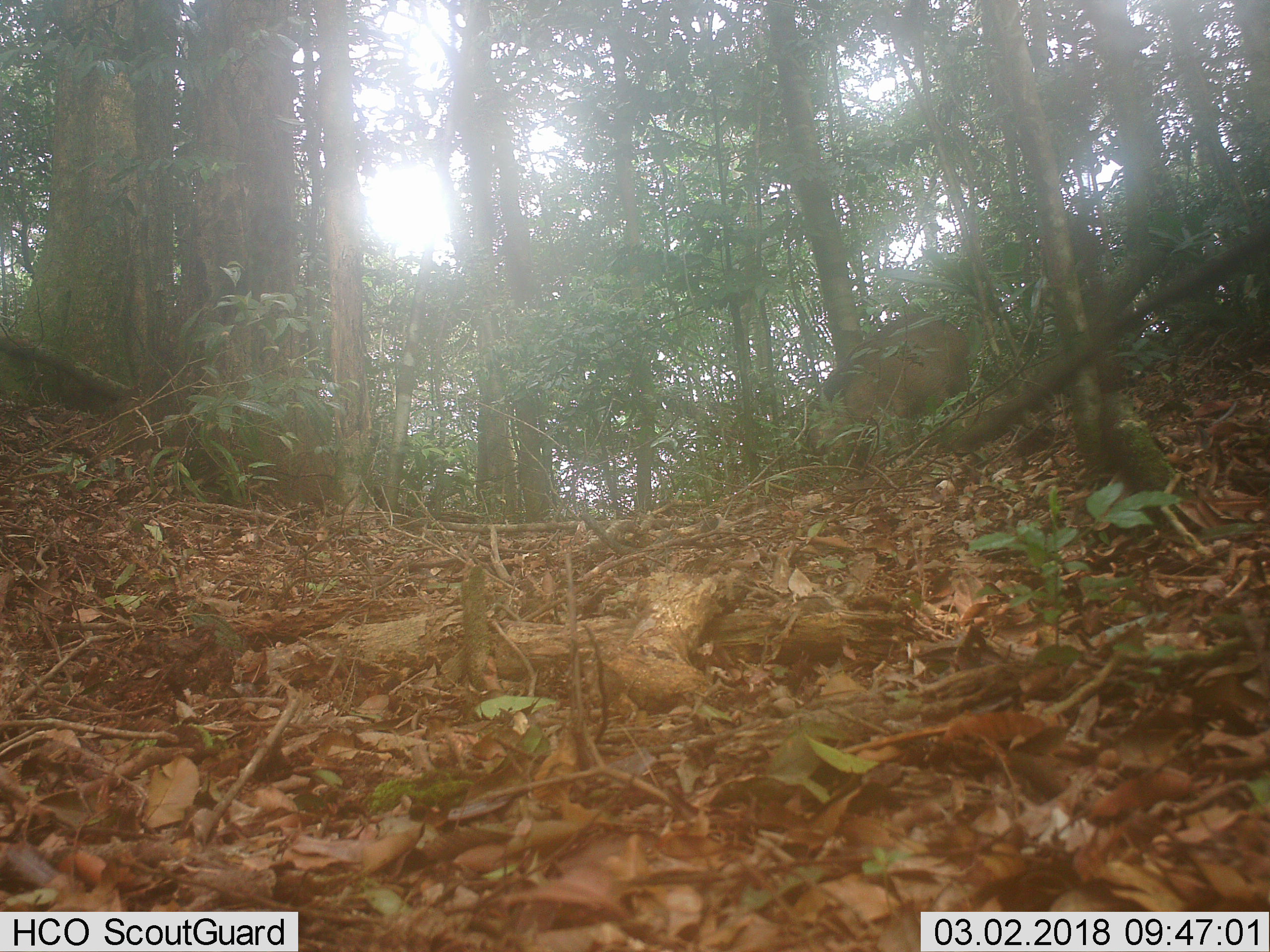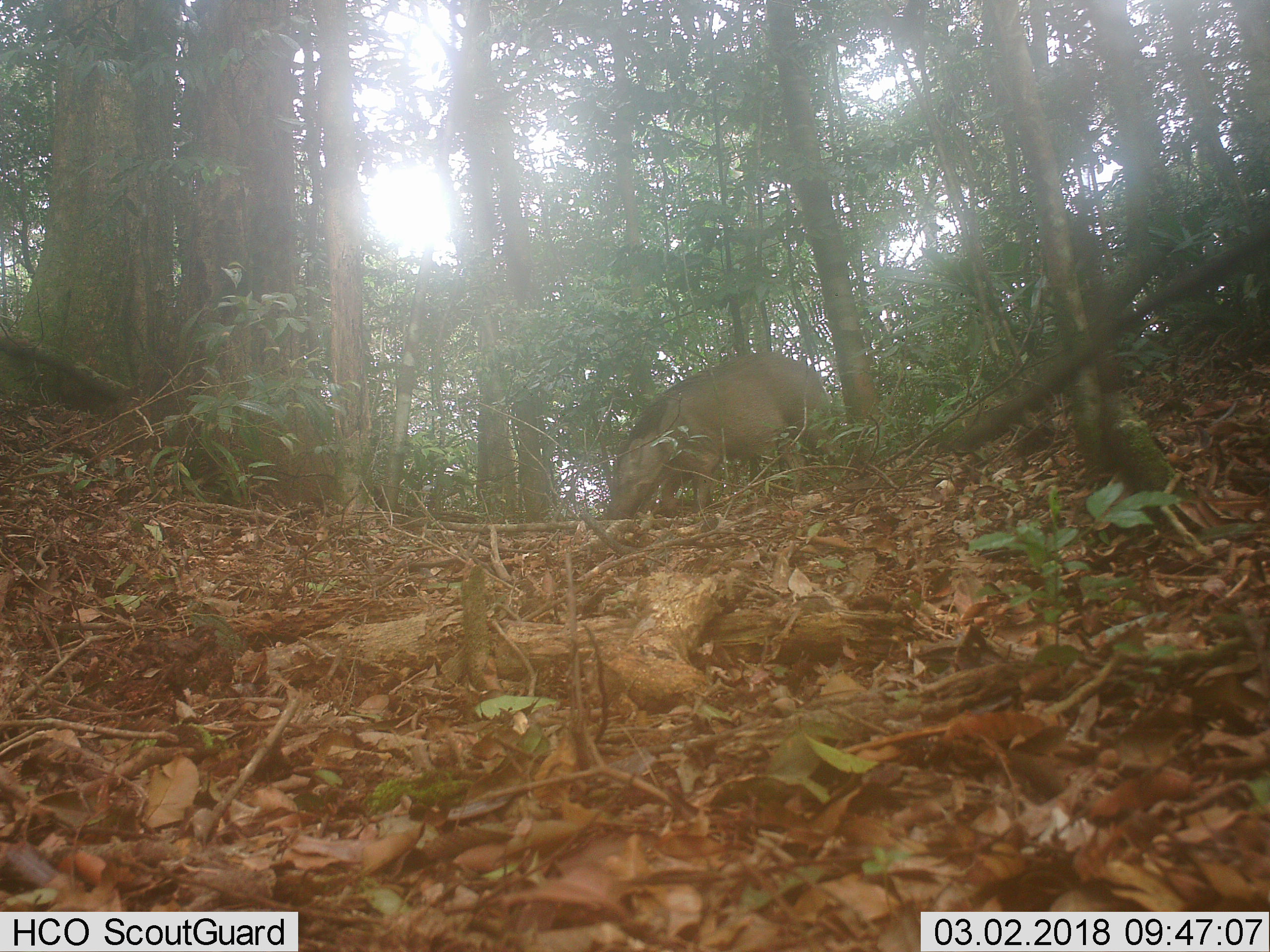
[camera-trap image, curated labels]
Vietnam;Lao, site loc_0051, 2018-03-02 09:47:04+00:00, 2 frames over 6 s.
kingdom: Animalia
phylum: Chordata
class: Mammalia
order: Artiodactyla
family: Suidae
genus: Sus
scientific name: Sus scrofa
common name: eurasian wild pig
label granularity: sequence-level